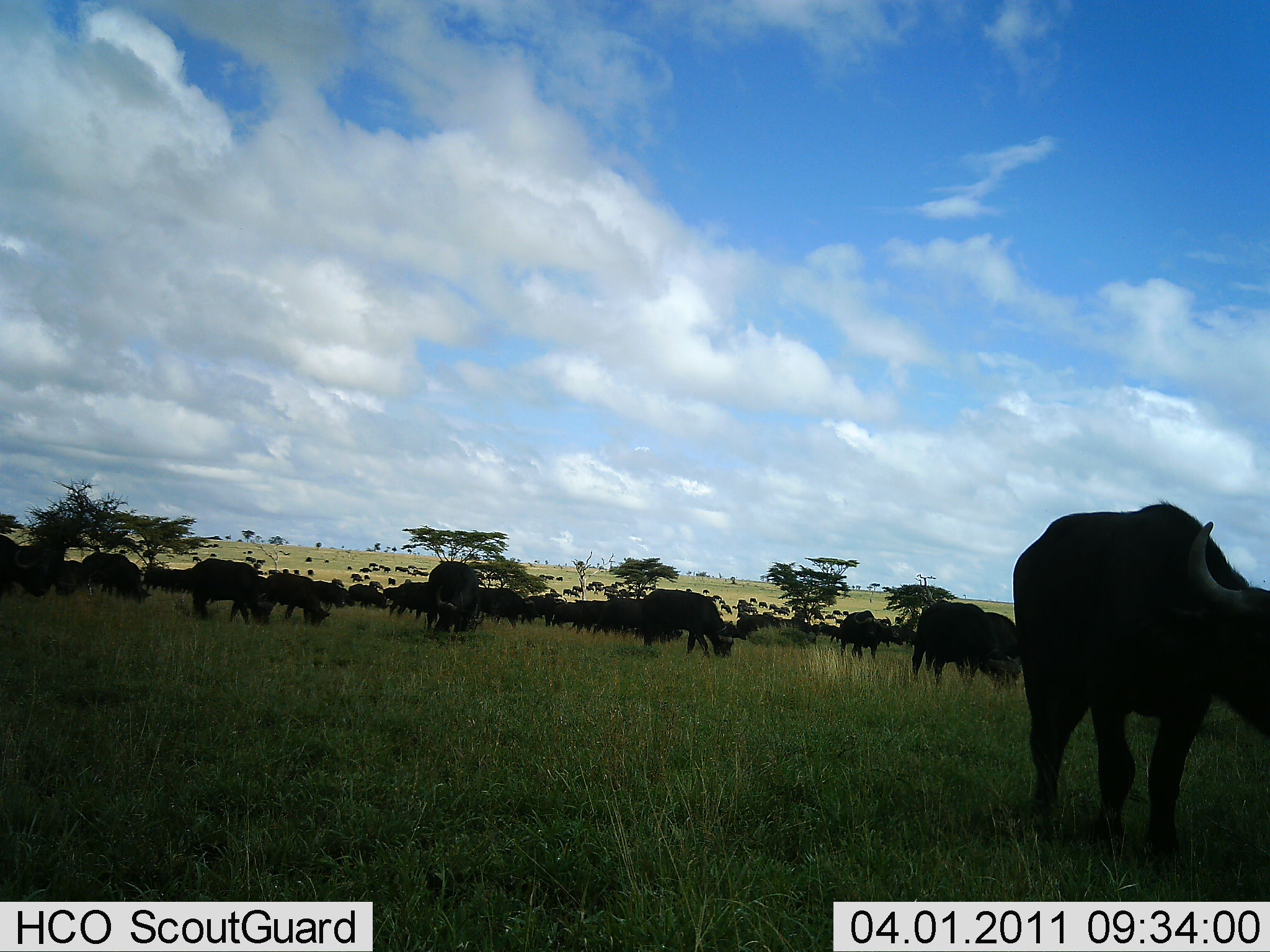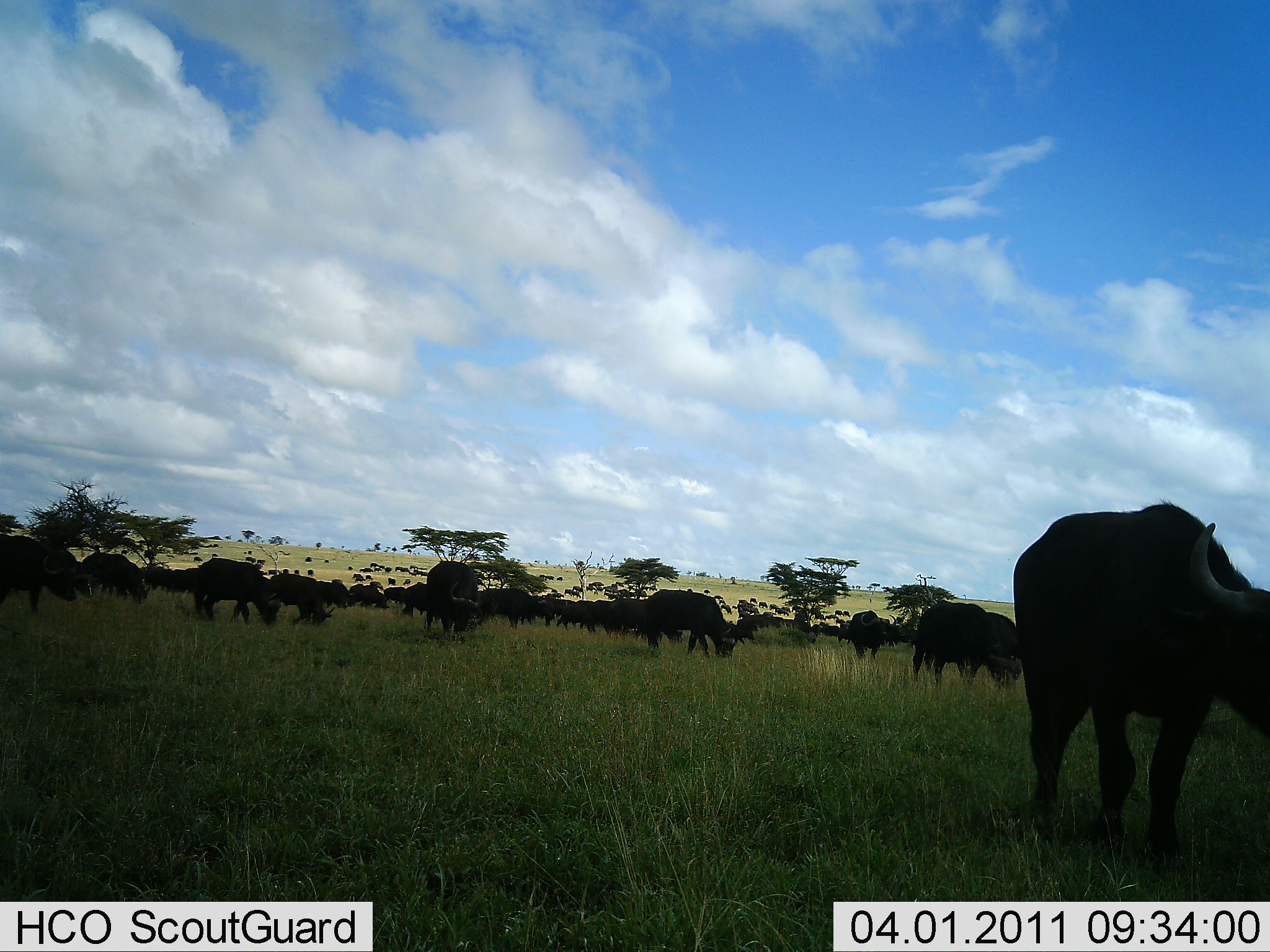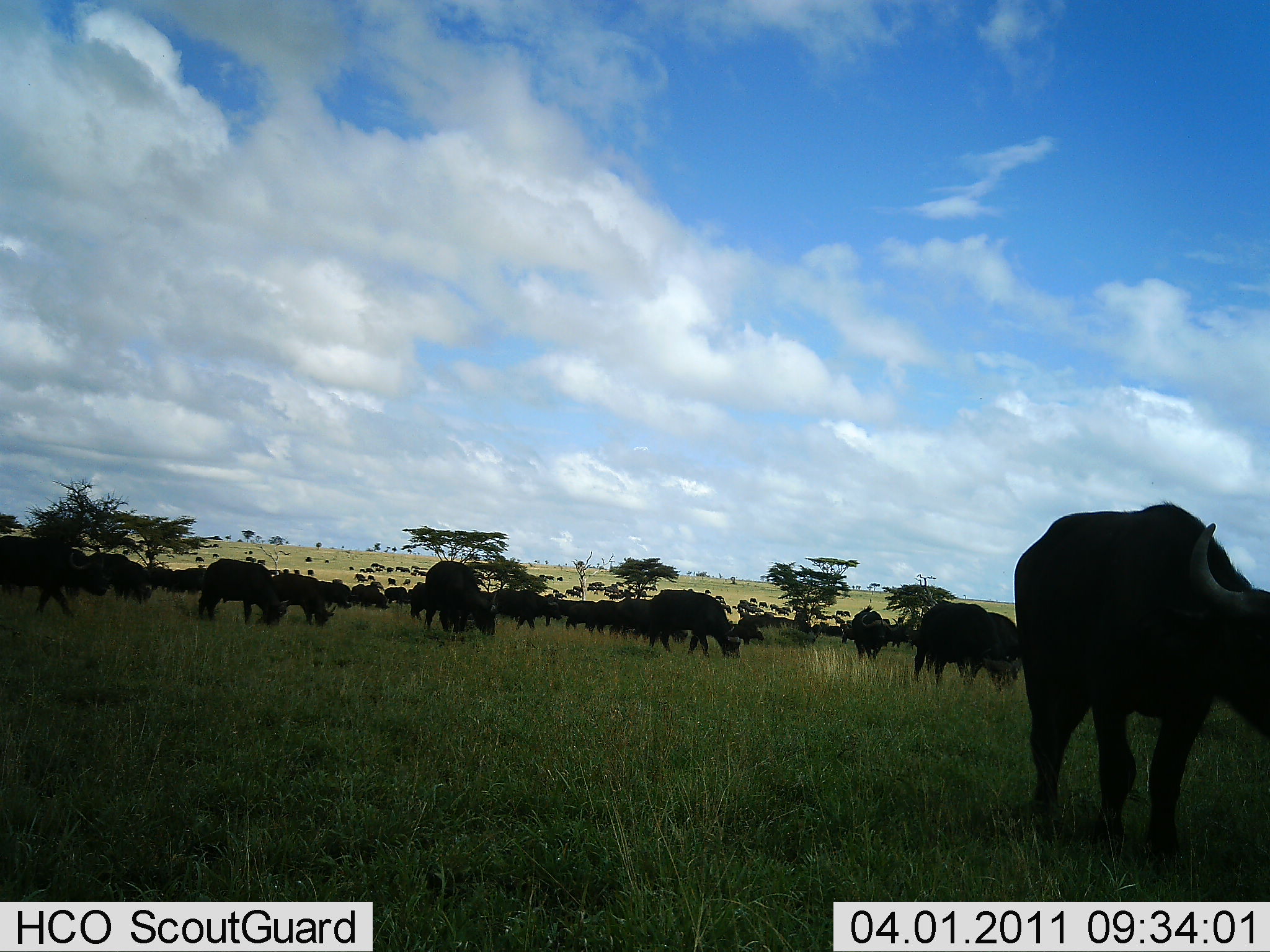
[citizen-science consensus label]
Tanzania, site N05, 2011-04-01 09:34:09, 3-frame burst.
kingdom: Animalia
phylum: Chordata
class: Mammalia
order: Artiodactyla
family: Bovidae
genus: Connochaetes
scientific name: Connochaetes taurinus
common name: blue wildebeest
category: wildebeest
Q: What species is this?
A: Wildebeest (blue wildebeest) (Connochaetes taurinus).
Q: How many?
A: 11-50.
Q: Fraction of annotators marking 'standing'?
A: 58%.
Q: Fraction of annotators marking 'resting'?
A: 0%.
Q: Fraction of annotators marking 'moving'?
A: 17%.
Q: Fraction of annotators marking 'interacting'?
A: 0%.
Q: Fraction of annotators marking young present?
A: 0%.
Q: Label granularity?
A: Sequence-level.